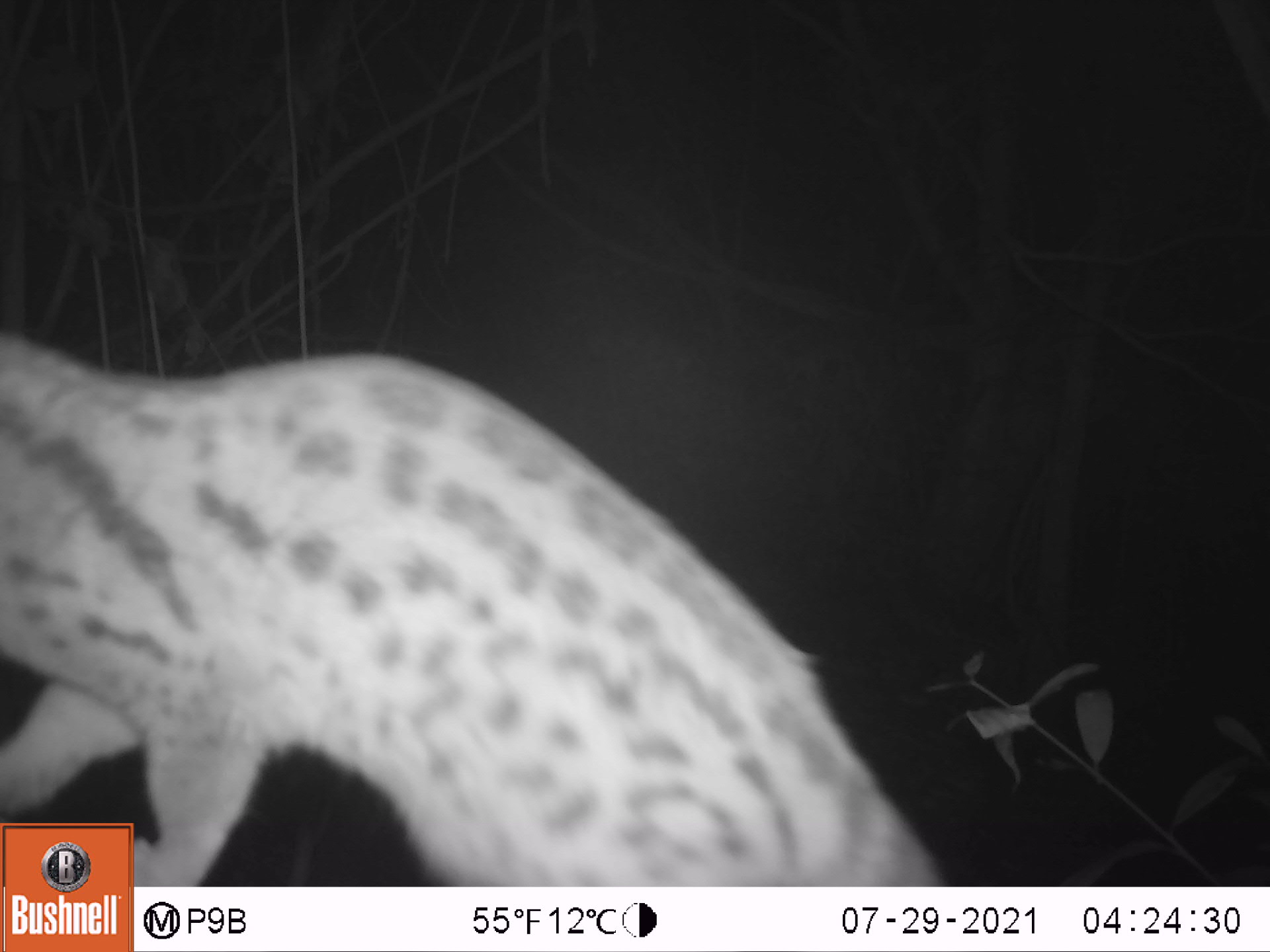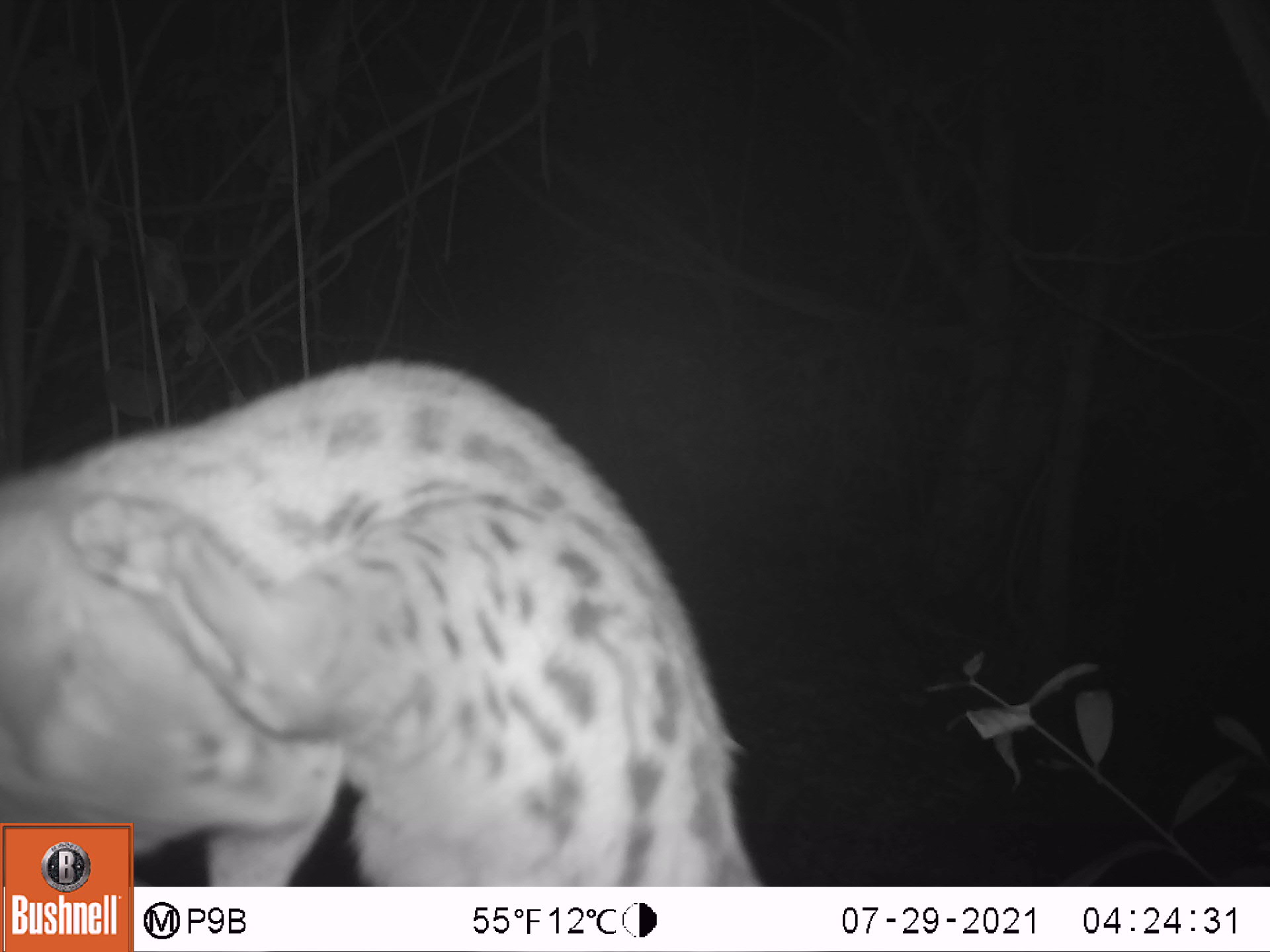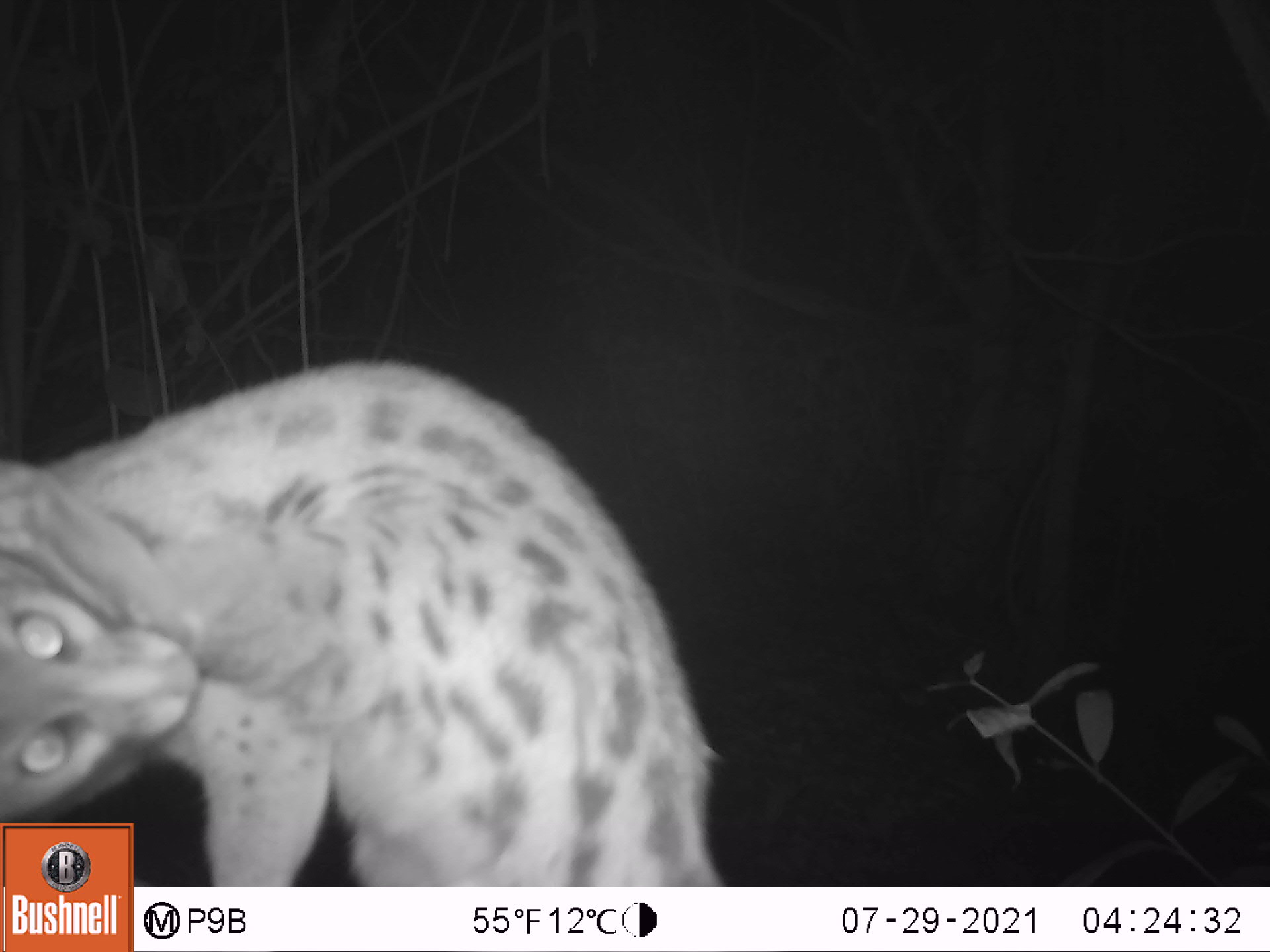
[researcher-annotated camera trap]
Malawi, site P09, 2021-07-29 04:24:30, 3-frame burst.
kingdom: Animalia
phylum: Chordata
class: Mammalia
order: Carnivora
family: Viverridae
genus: Genetta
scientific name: Genetta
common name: genet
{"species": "genet (Genetta)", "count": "1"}